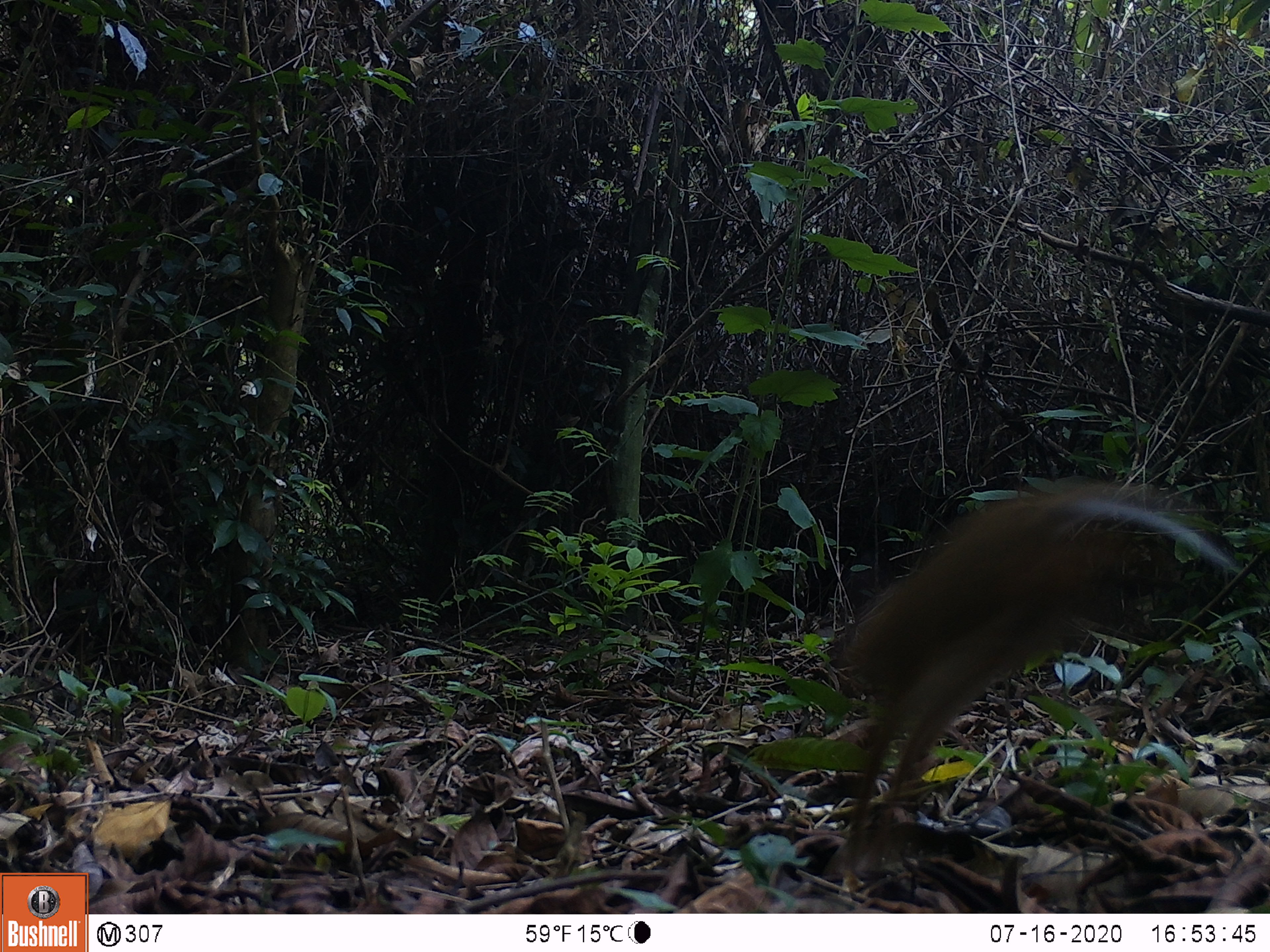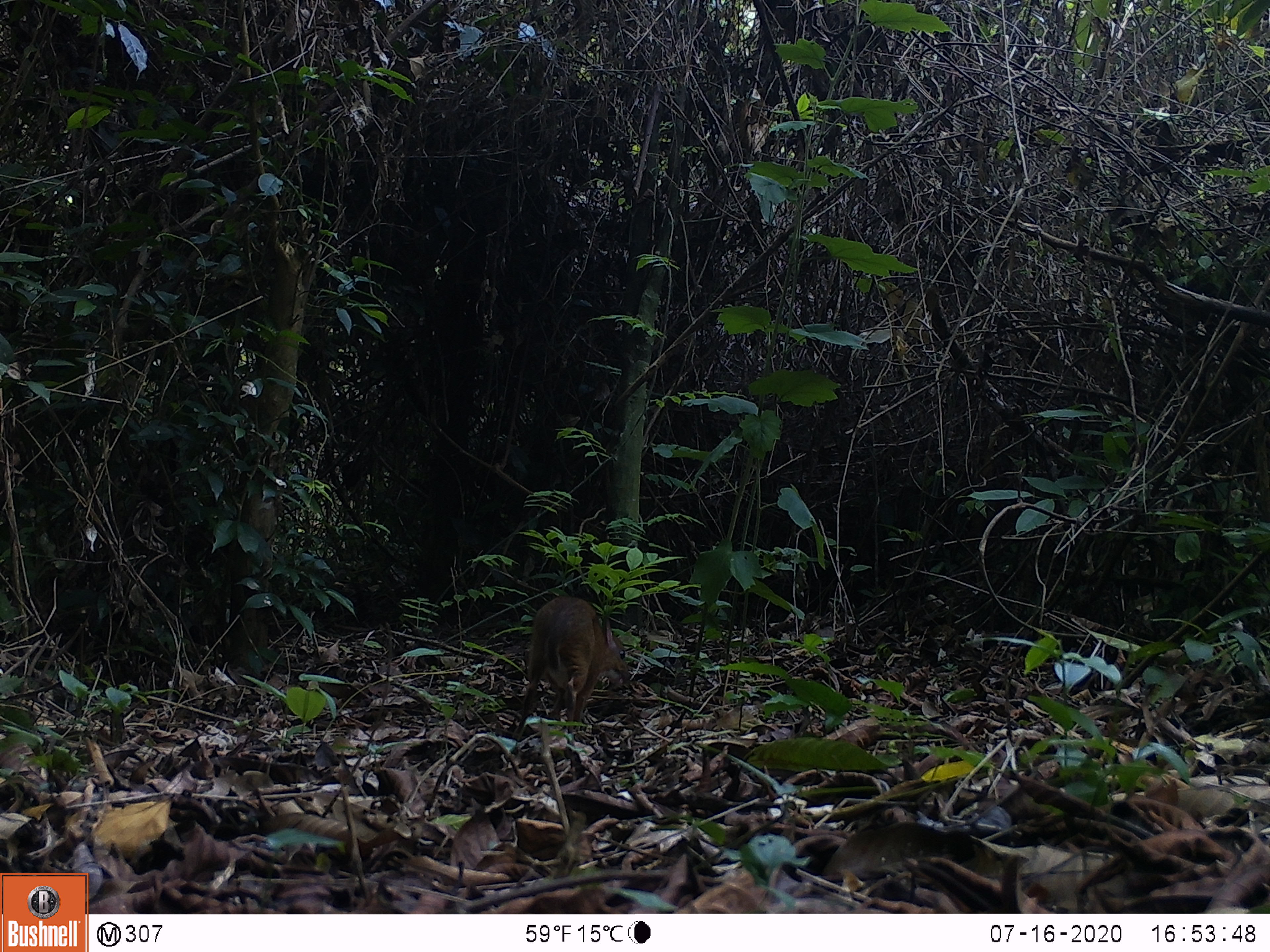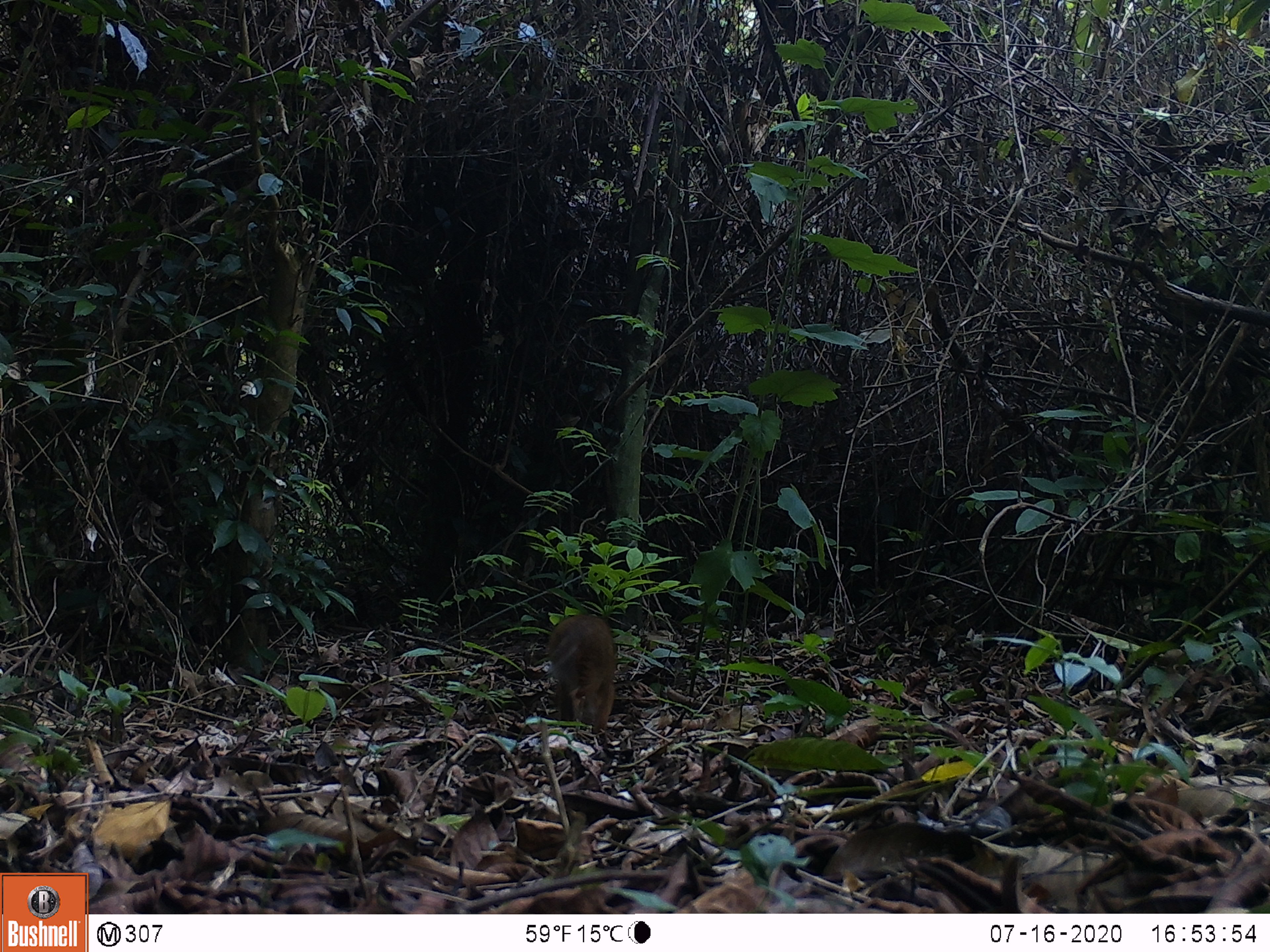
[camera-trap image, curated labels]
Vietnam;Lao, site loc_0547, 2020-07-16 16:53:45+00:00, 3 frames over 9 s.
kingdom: Animalia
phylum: Chordata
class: Mammalia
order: Artiodactyla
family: Tragulidae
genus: Moschiola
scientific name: Moschiola meminna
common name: chevrotain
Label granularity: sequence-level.